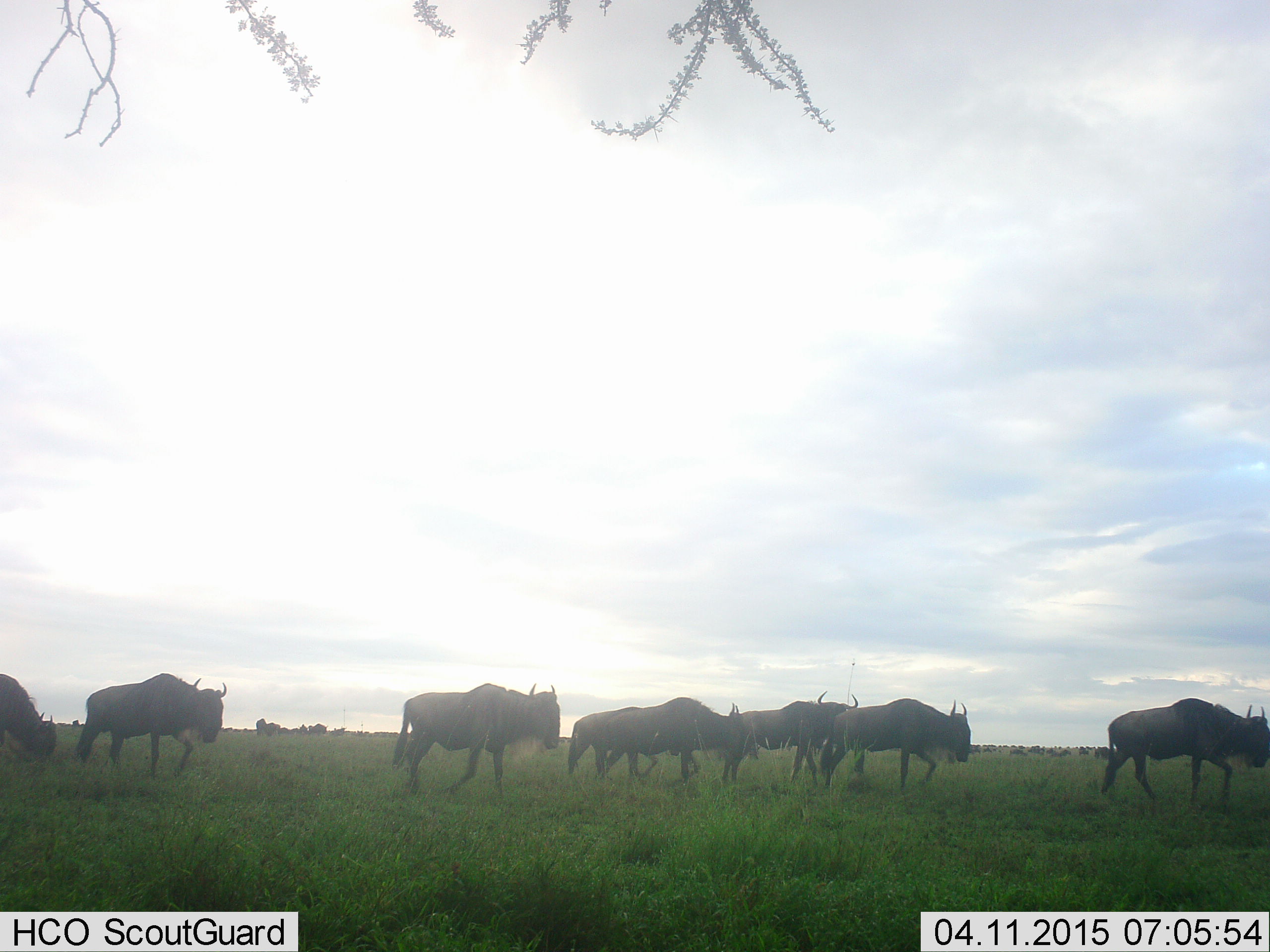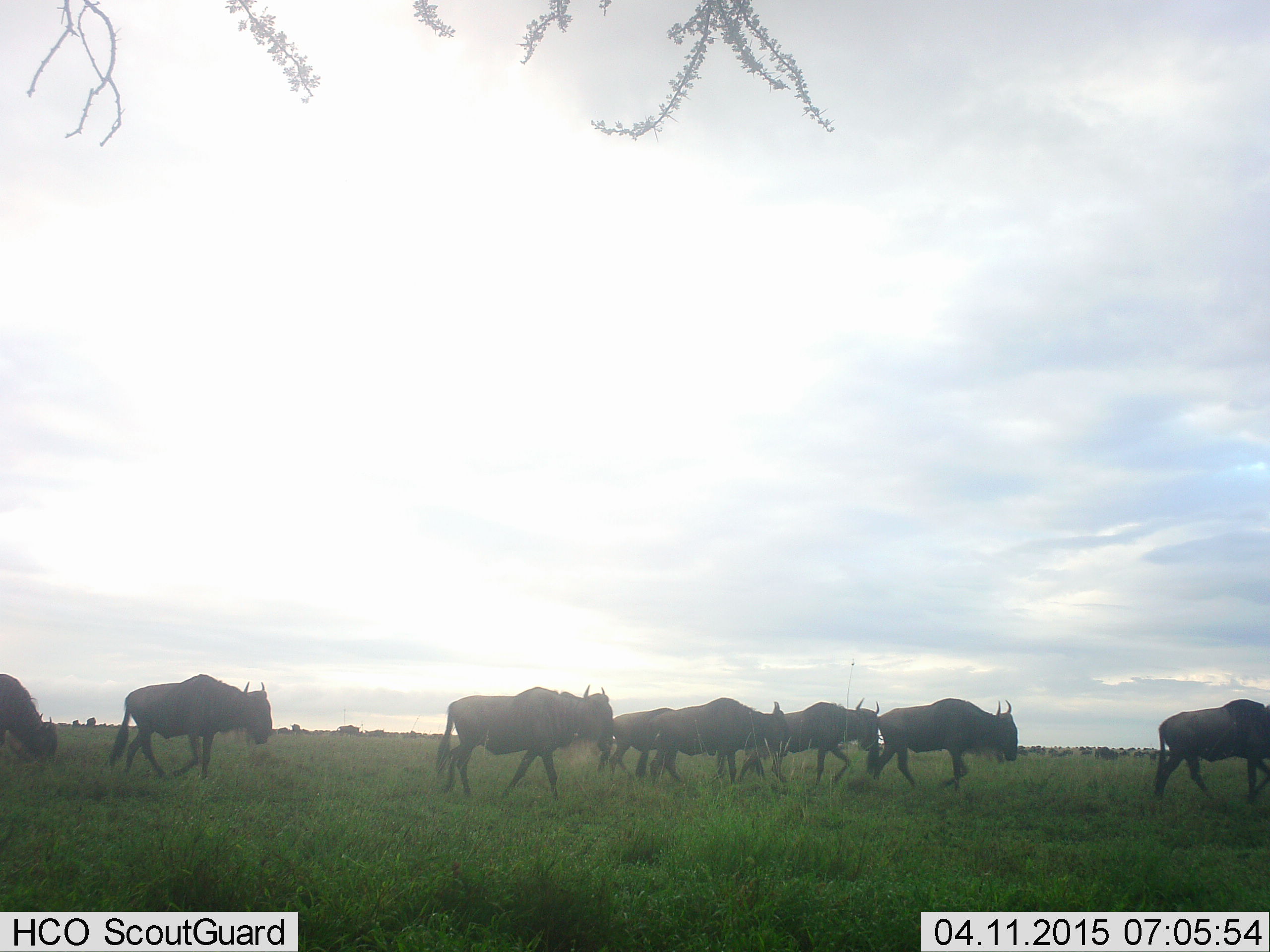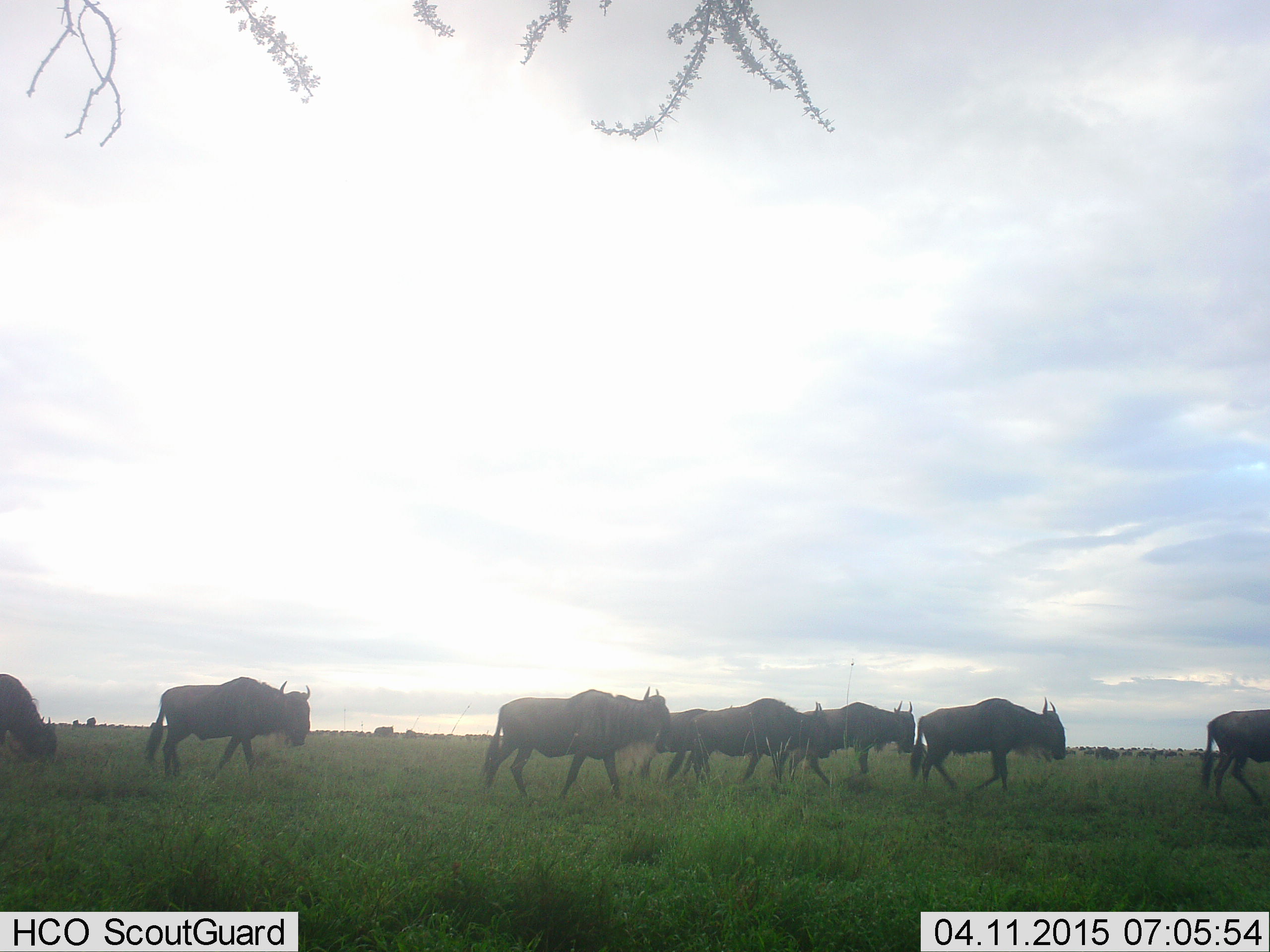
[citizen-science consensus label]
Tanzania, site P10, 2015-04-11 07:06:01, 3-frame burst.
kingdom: Animalia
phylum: Chordata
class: Mammalia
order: Artiodactyla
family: Bovidae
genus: Connochaetes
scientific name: Connochaetes taurinus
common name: blue wildebeest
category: wildebeest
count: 11-50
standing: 20%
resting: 0%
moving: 100%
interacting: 0%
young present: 0%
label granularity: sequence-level